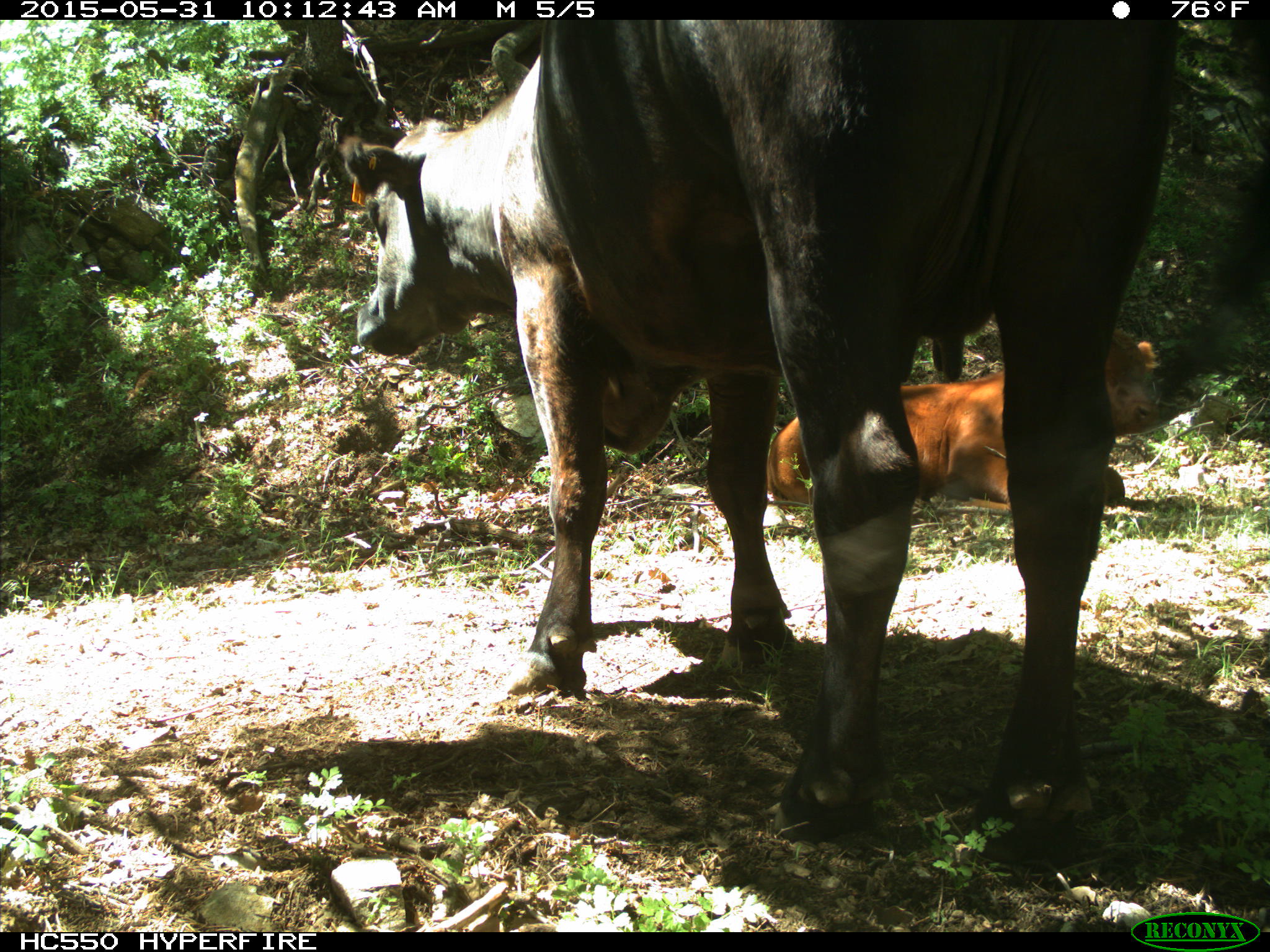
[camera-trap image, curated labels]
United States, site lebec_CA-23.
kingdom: Animalia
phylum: Chordata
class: Mammalia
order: Artiodactyla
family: Bovidae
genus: Bos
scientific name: Bos taurus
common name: domestic cow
Bos taurus (domestic cow).